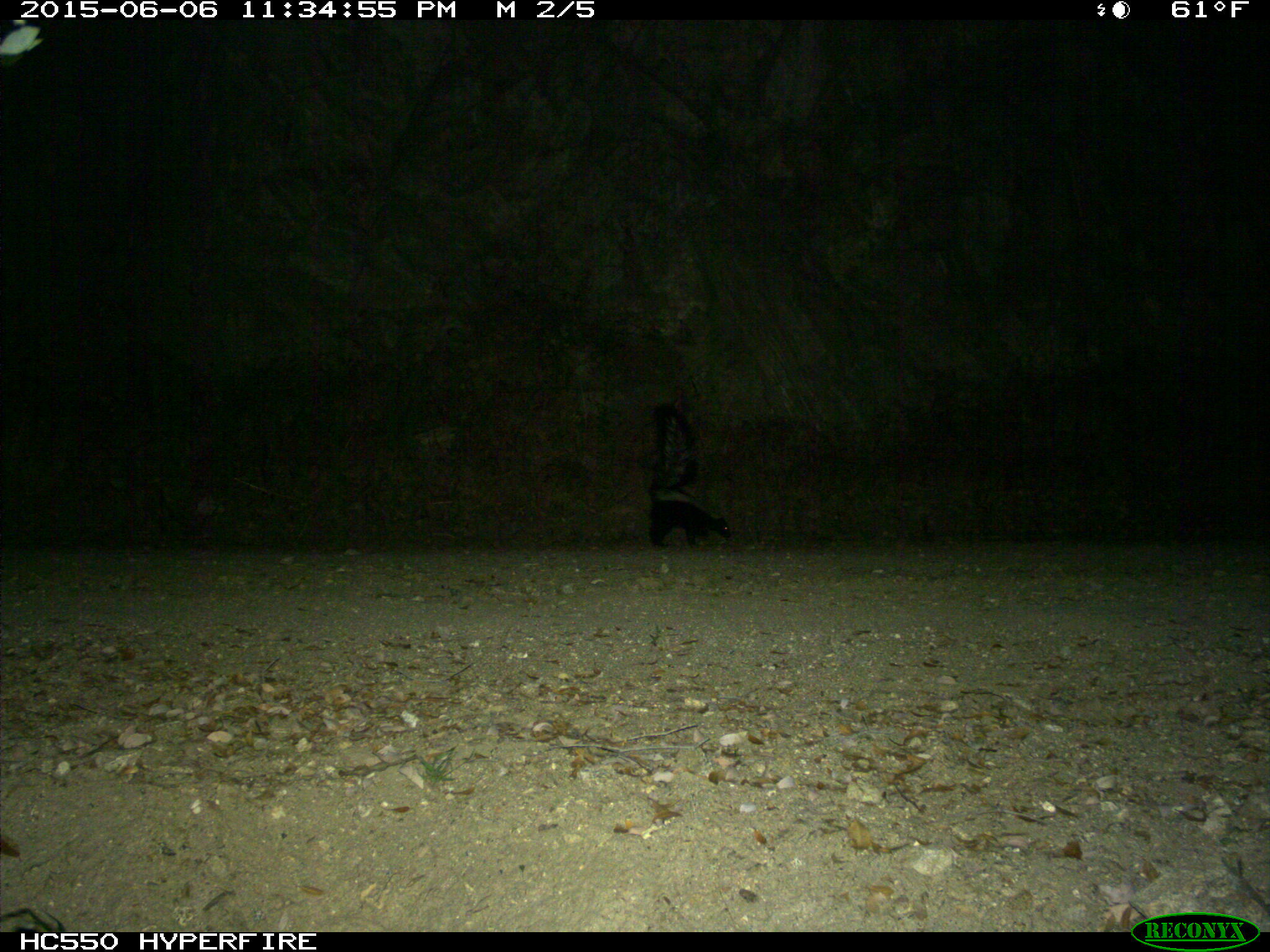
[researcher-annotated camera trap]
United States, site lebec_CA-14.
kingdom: Animalia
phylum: Chordata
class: Mammalia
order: Carnivora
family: Mephitidae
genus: Mephitis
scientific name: Mephitis mephitis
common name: striped skunk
Mephitis mephitis (striped skunk).